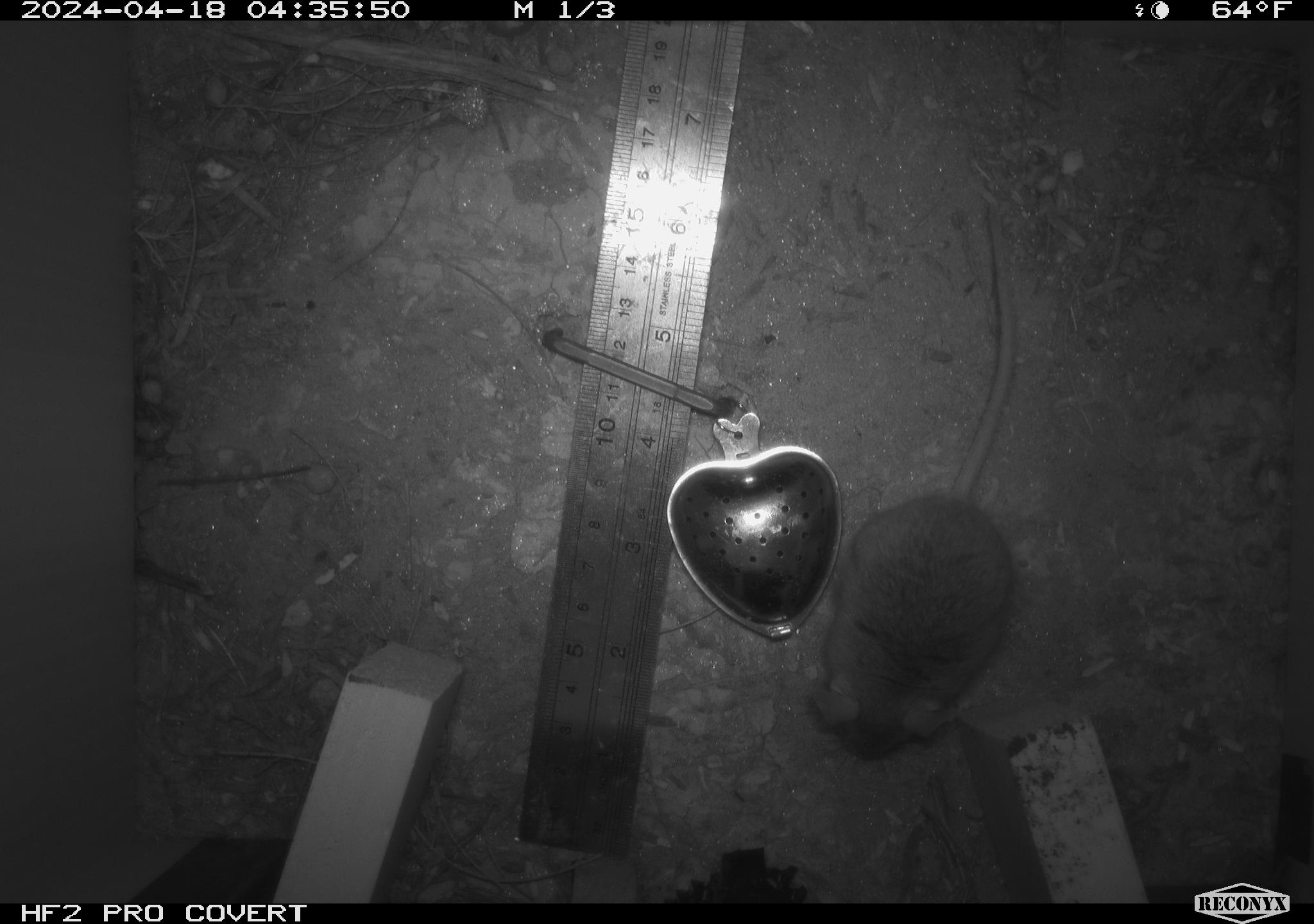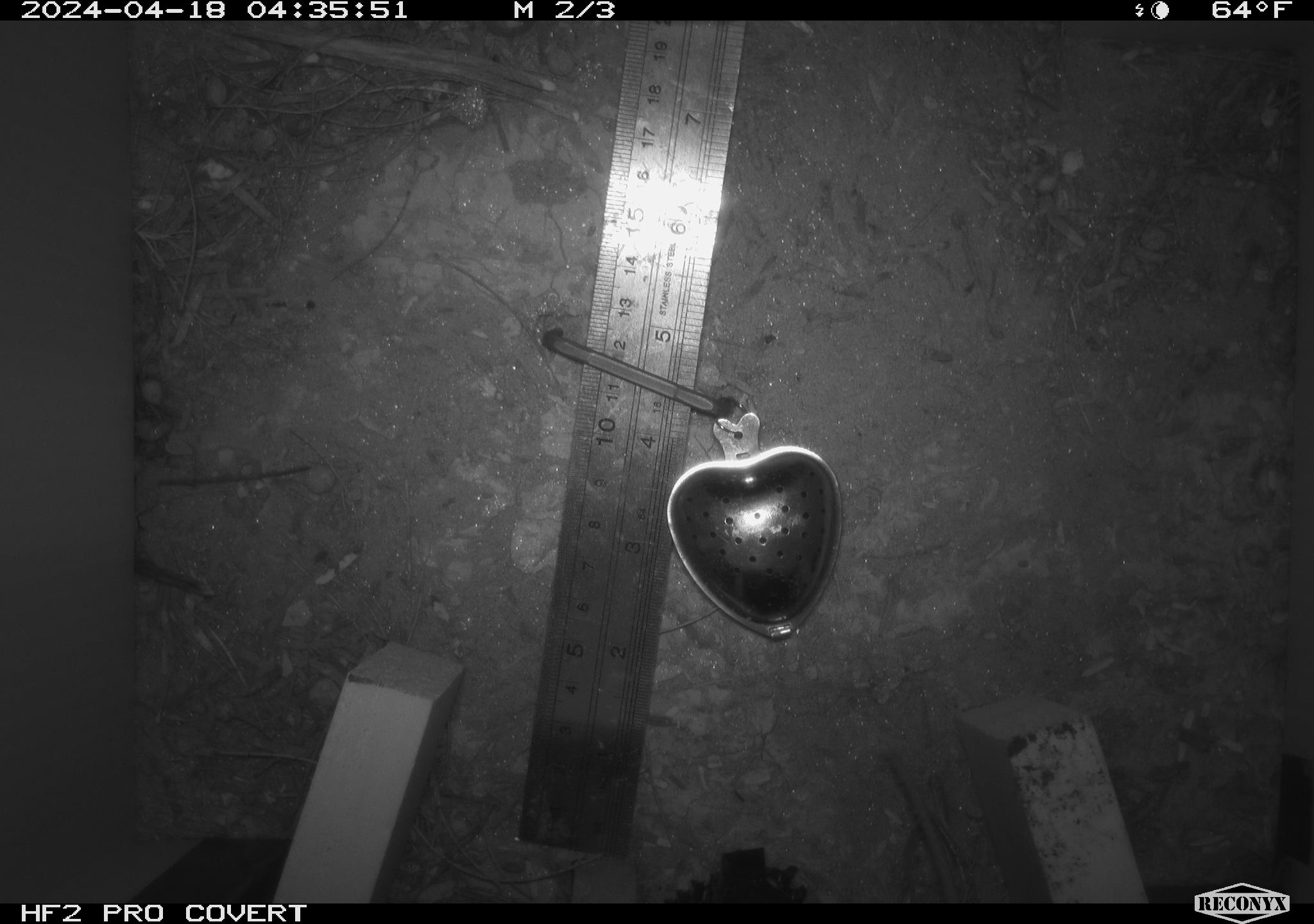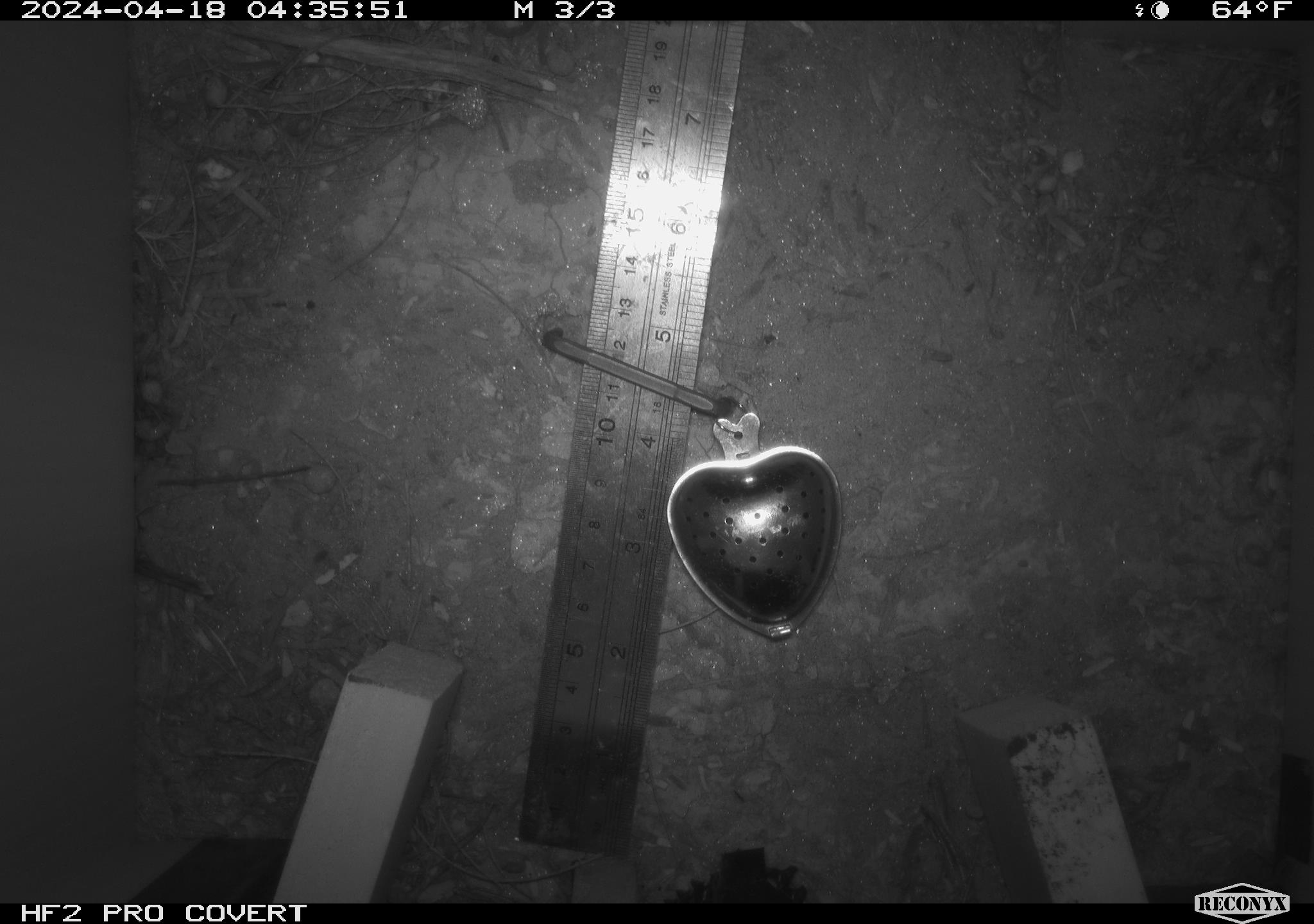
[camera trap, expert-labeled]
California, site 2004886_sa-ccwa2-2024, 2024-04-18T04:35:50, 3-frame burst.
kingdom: Animalia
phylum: Chordata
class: Mammalia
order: Rodentia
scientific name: Rodentia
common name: mouse species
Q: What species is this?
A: Mouse species (Rodentia).